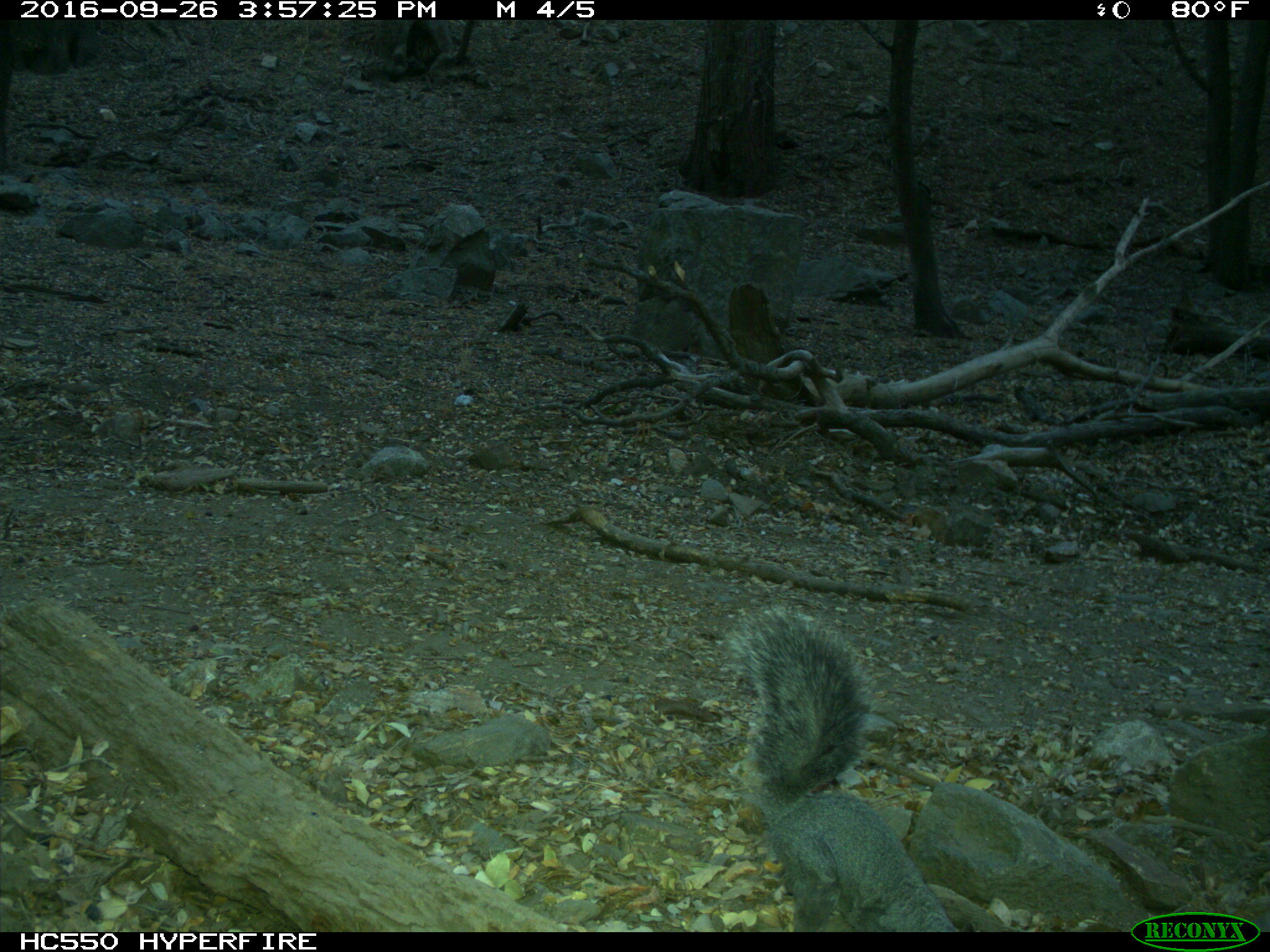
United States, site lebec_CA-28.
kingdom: Animalia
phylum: Chordata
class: Mammalia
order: Rodentia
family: Sciuridae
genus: Sciurus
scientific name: Sciurus carolinensis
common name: eastern gray squirrel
Sciurus carolinensis (eastern gray squirrel).